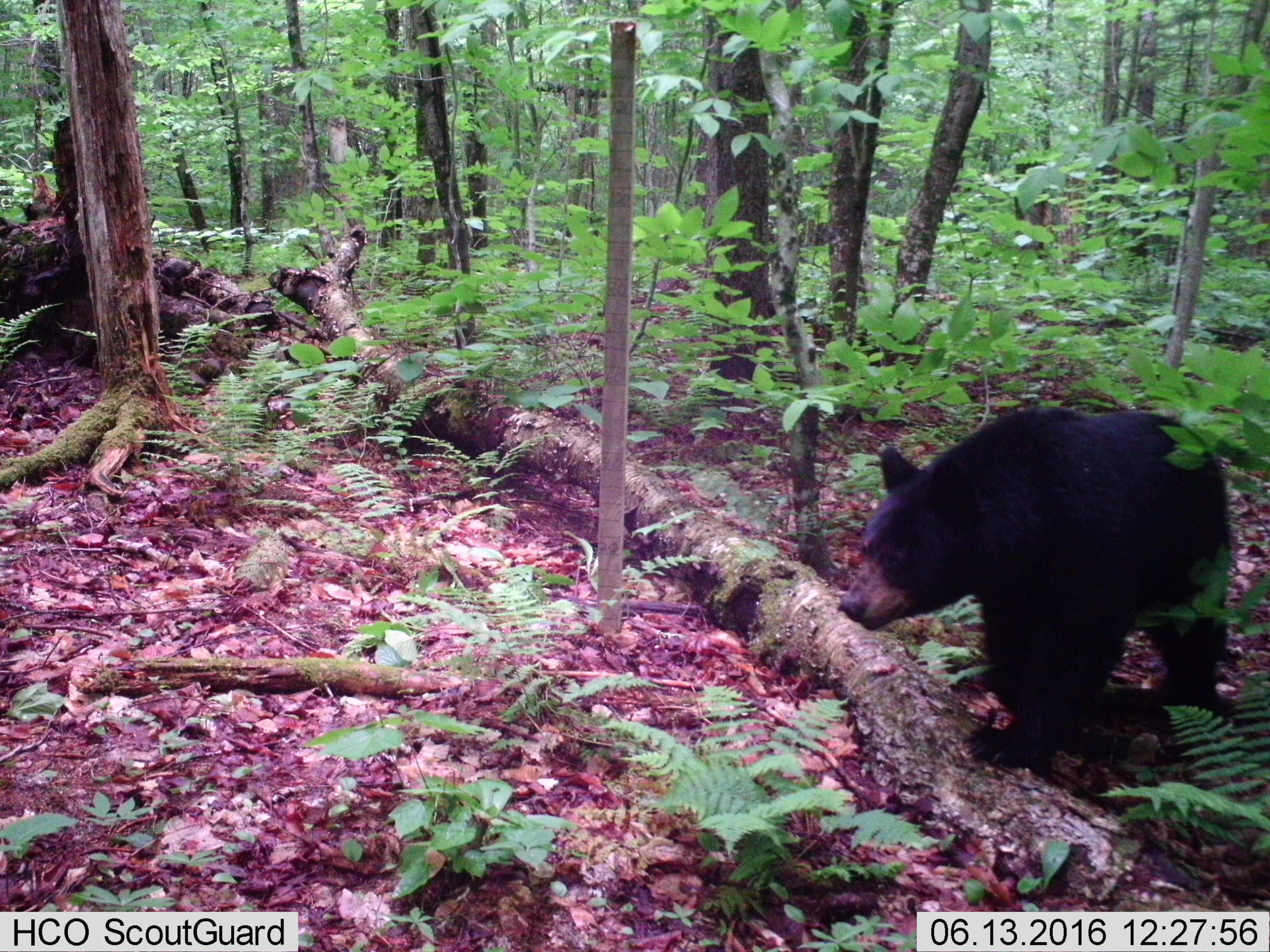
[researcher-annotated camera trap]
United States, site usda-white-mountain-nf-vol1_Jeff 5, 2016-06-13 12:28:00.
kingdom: Animalia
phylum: Chordata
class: Mammalia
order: Carnivora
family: Ursidae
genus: Ursus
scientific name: Ursus americanus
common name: black bear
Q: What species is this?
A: Black bear (Ursus americanus).